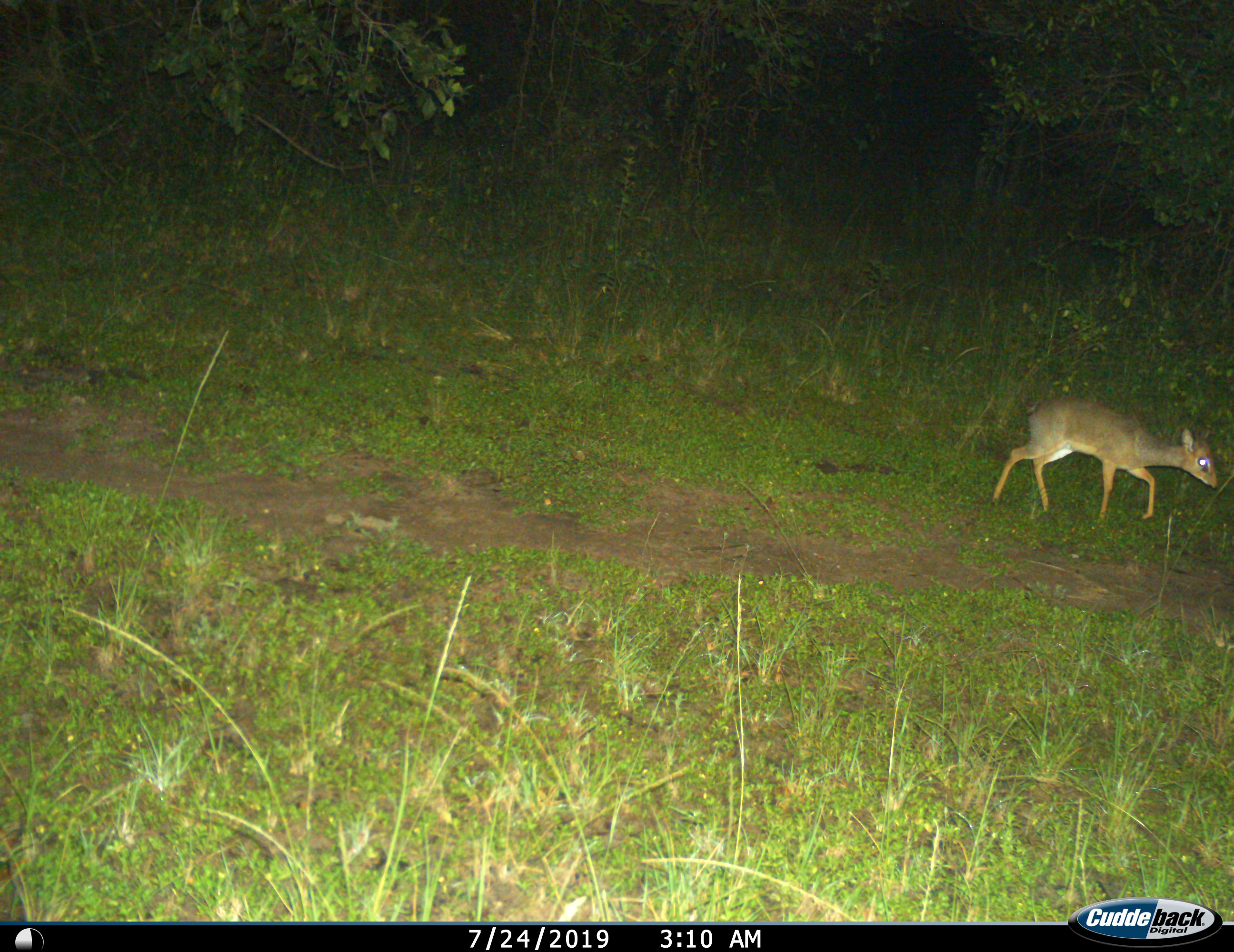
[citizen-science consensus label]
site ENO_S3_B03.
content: unidentified animal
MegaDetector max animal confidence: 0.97